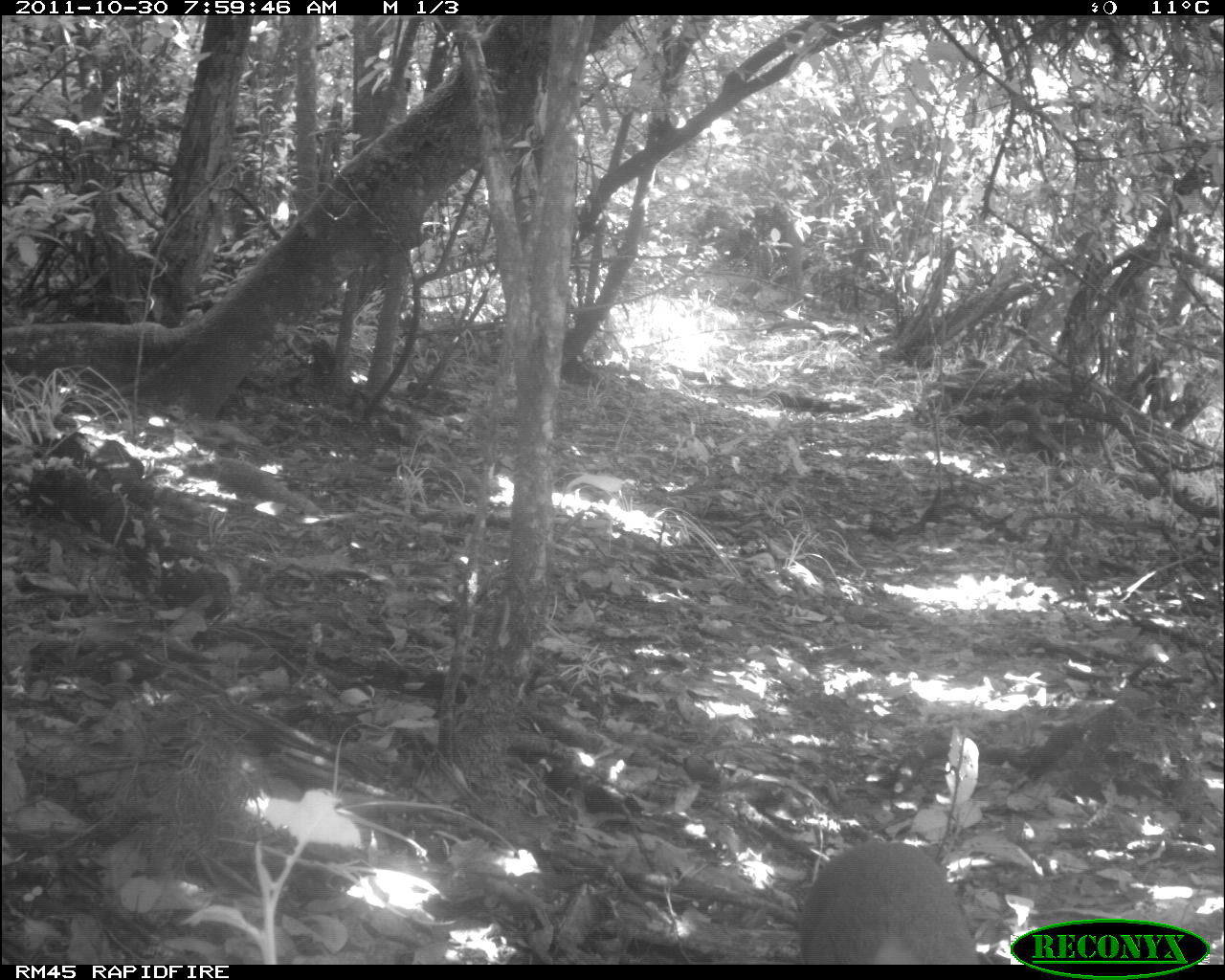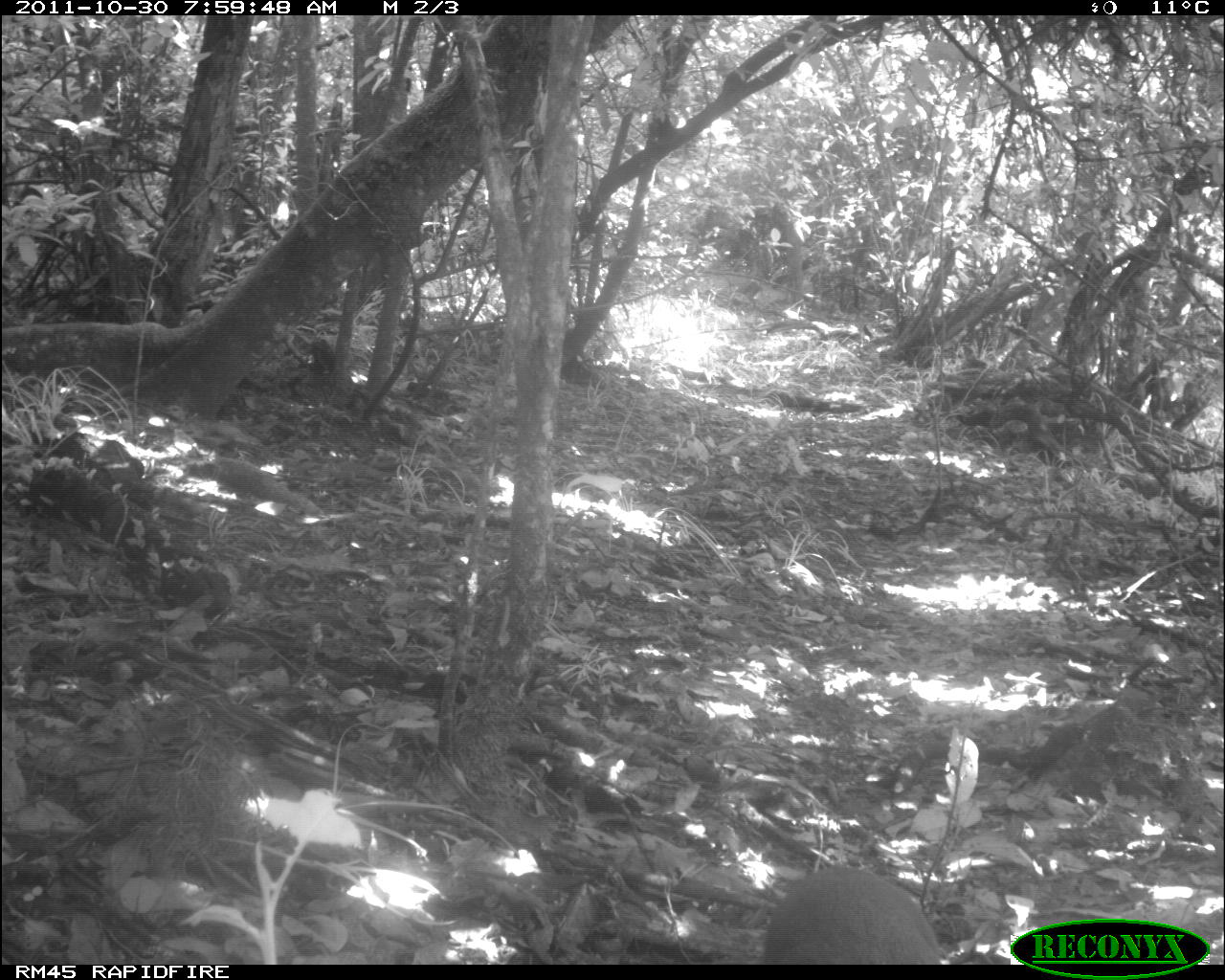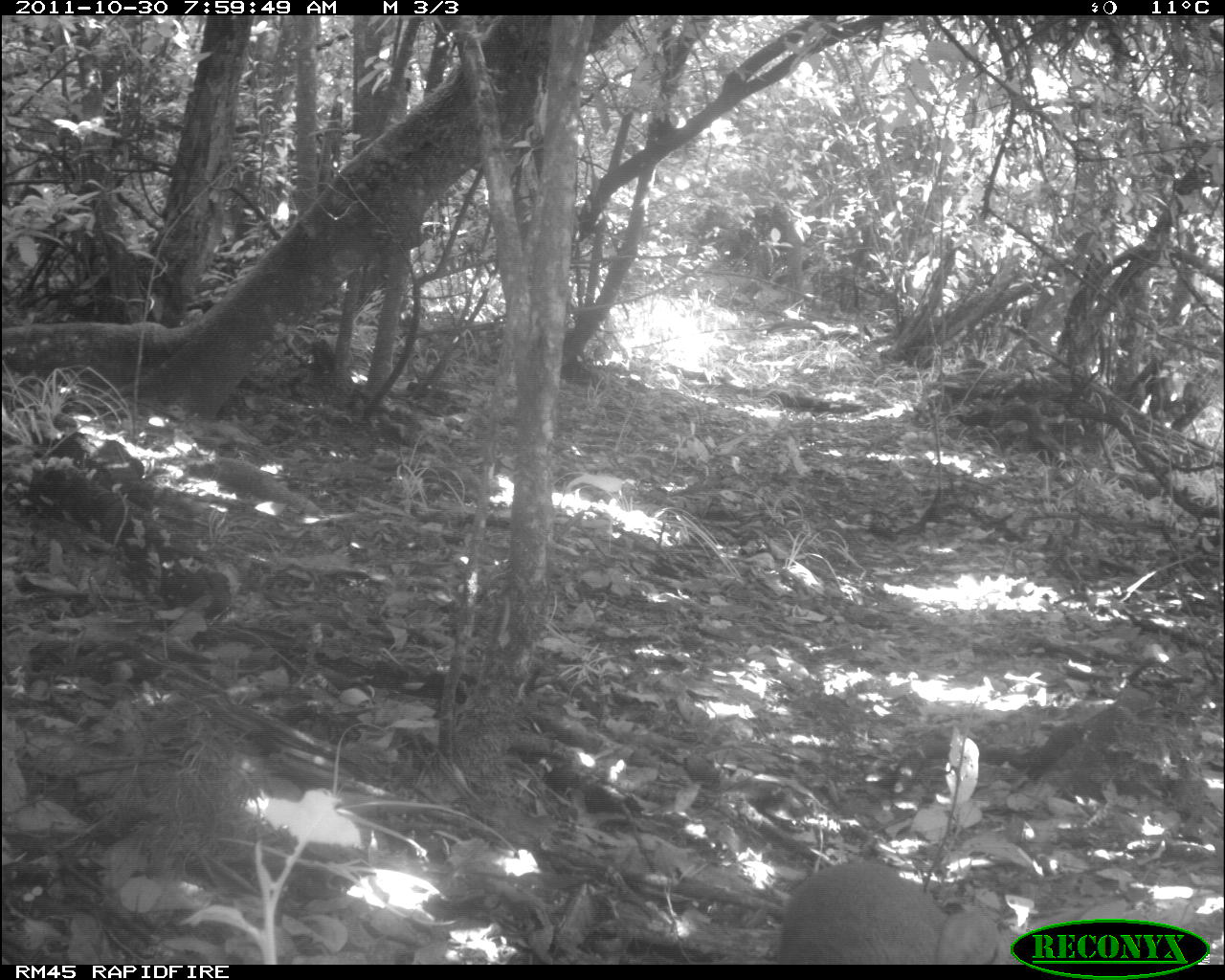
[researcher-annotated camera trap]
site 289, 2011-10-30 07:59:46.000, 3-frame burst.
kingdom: Animalia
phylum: Chordata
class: Mammalia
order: Artiodactyla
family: Bovidae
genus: Nesotragus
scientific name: Nesotragus moschatus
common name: suni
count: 1